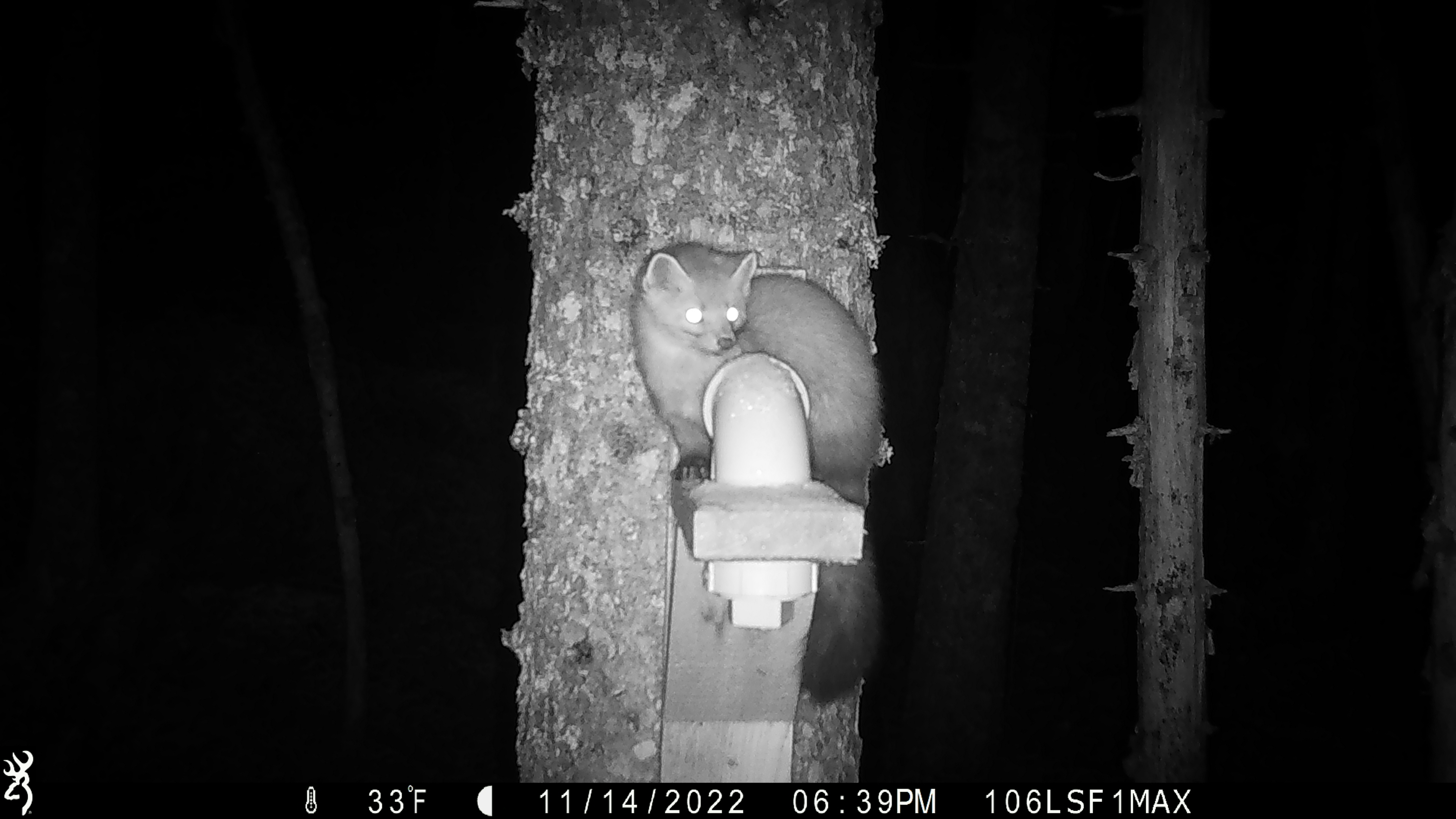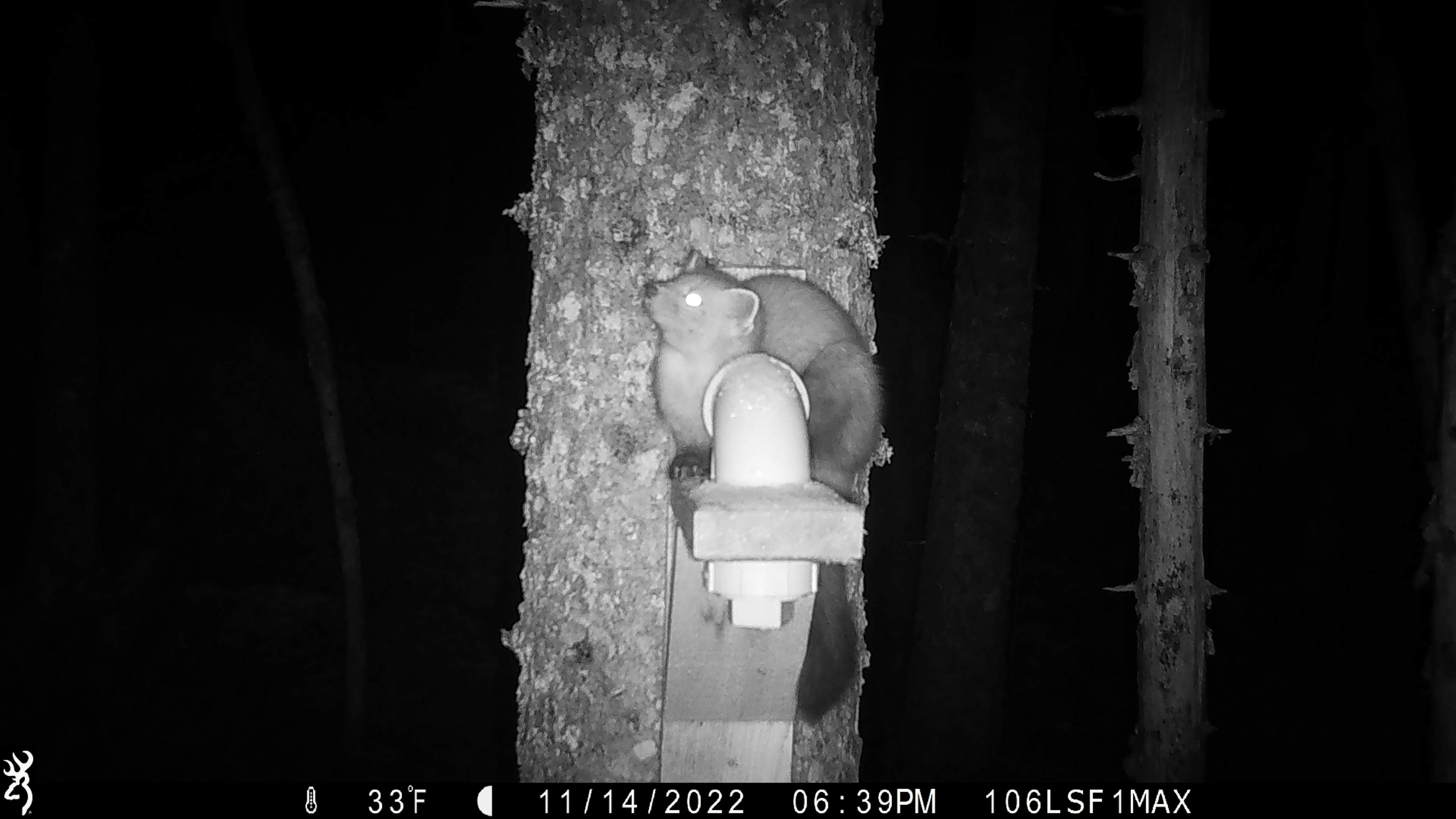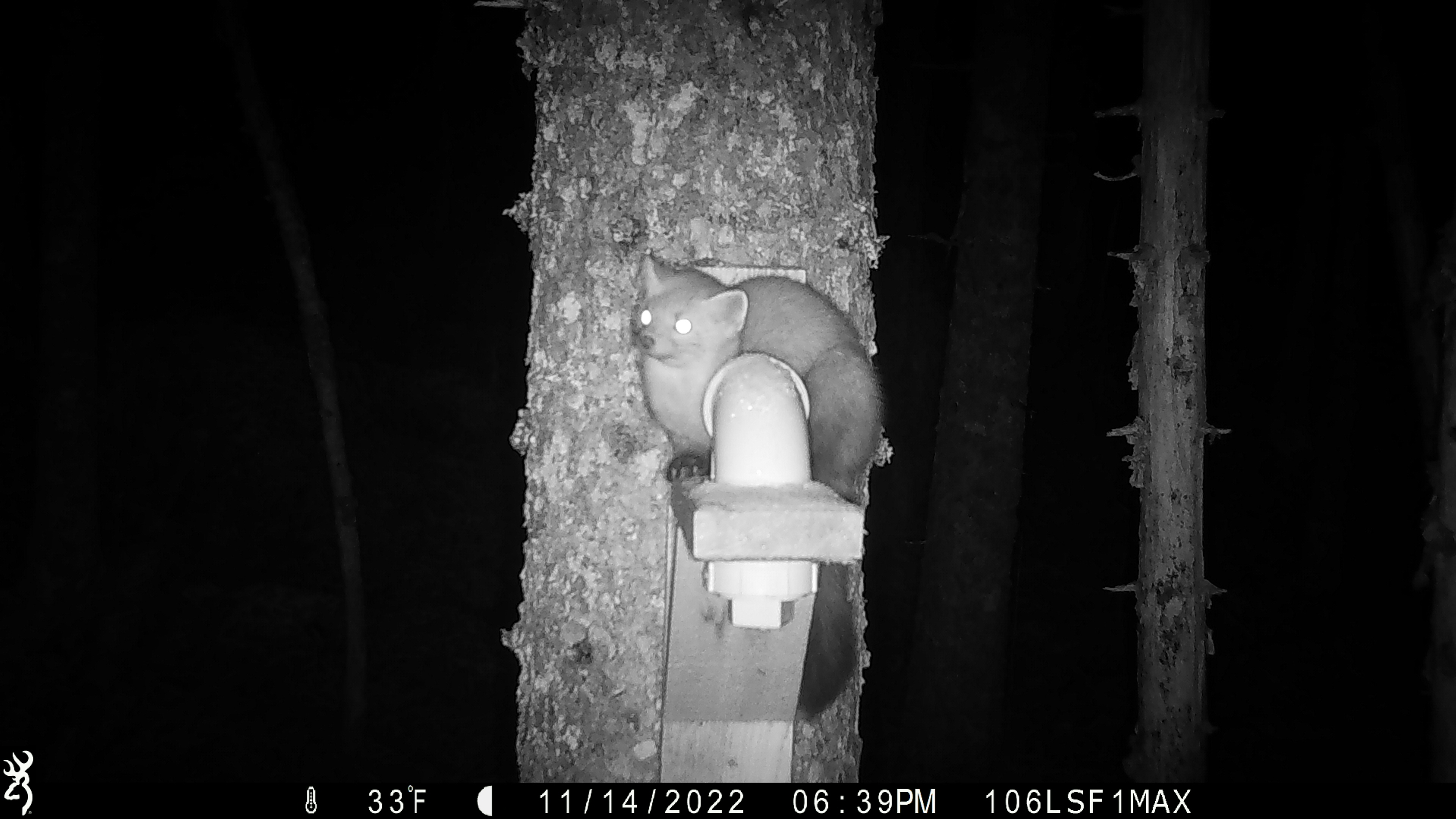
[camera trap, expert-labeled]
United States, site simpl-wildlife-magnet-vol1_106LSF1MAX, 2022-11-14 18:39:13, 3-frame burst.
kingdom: Animalia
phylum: Chordata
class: Mammalia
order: Carnivora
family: Mustelidae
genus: Martes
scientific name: Martes americana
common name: american marten